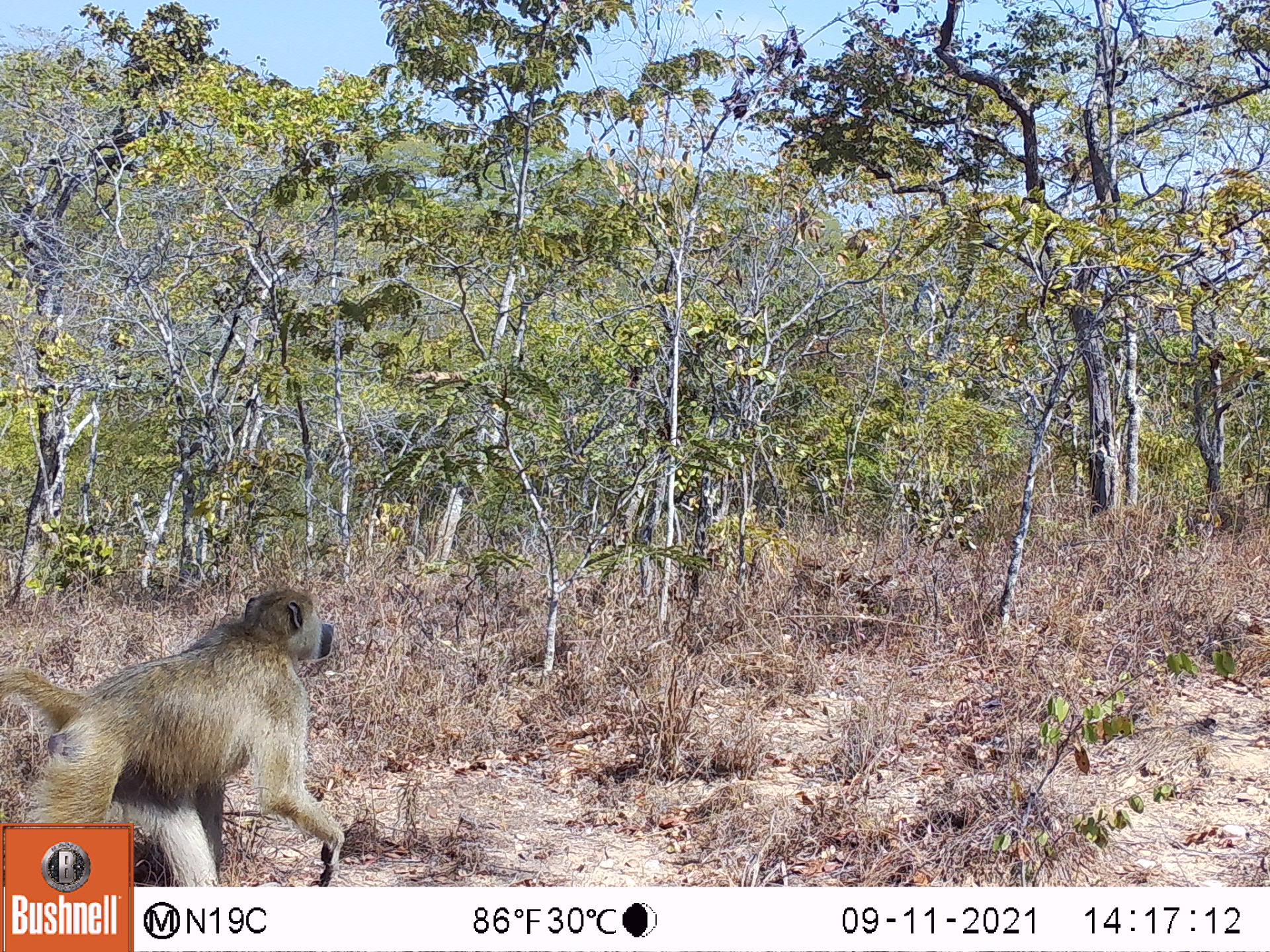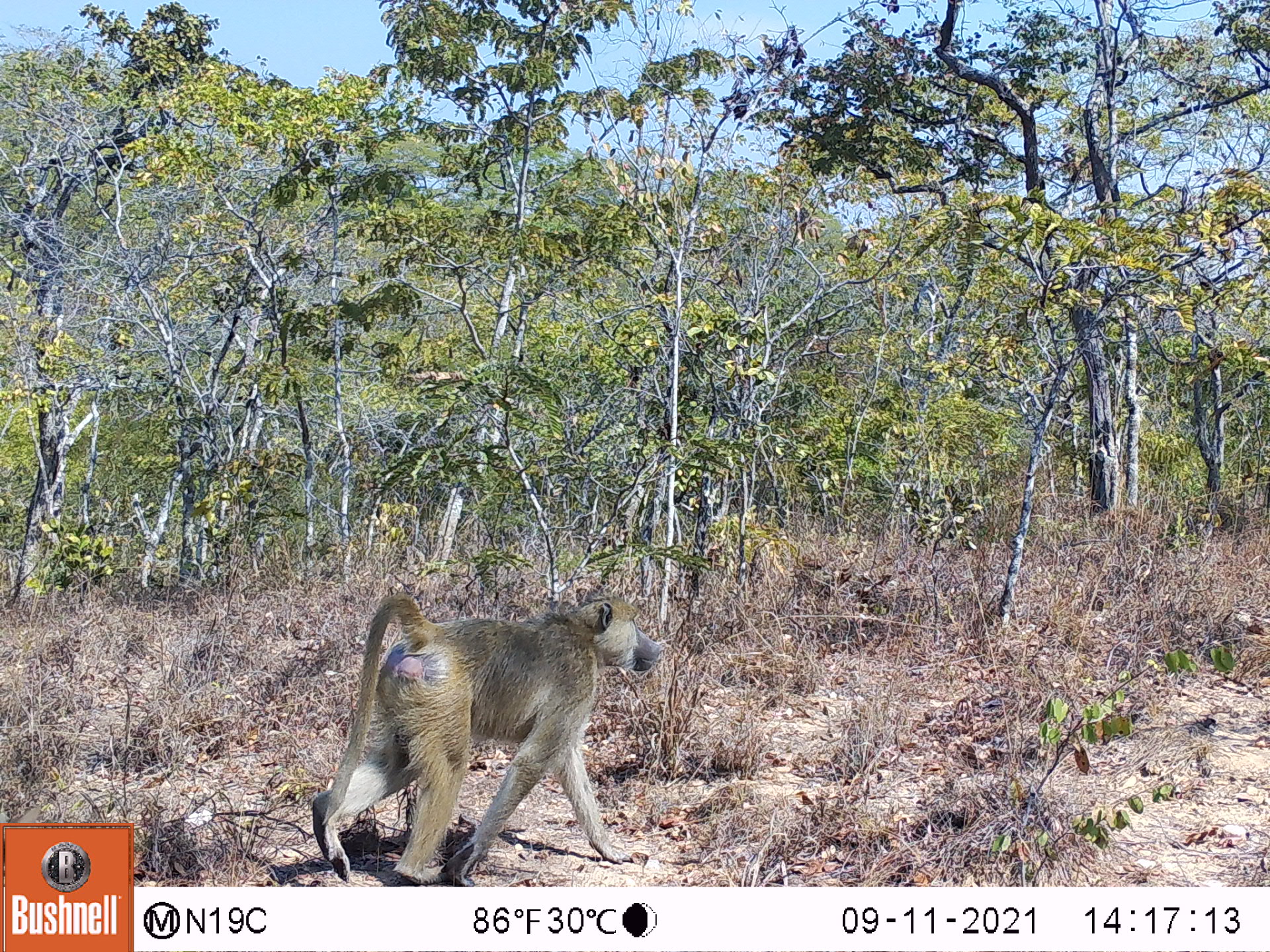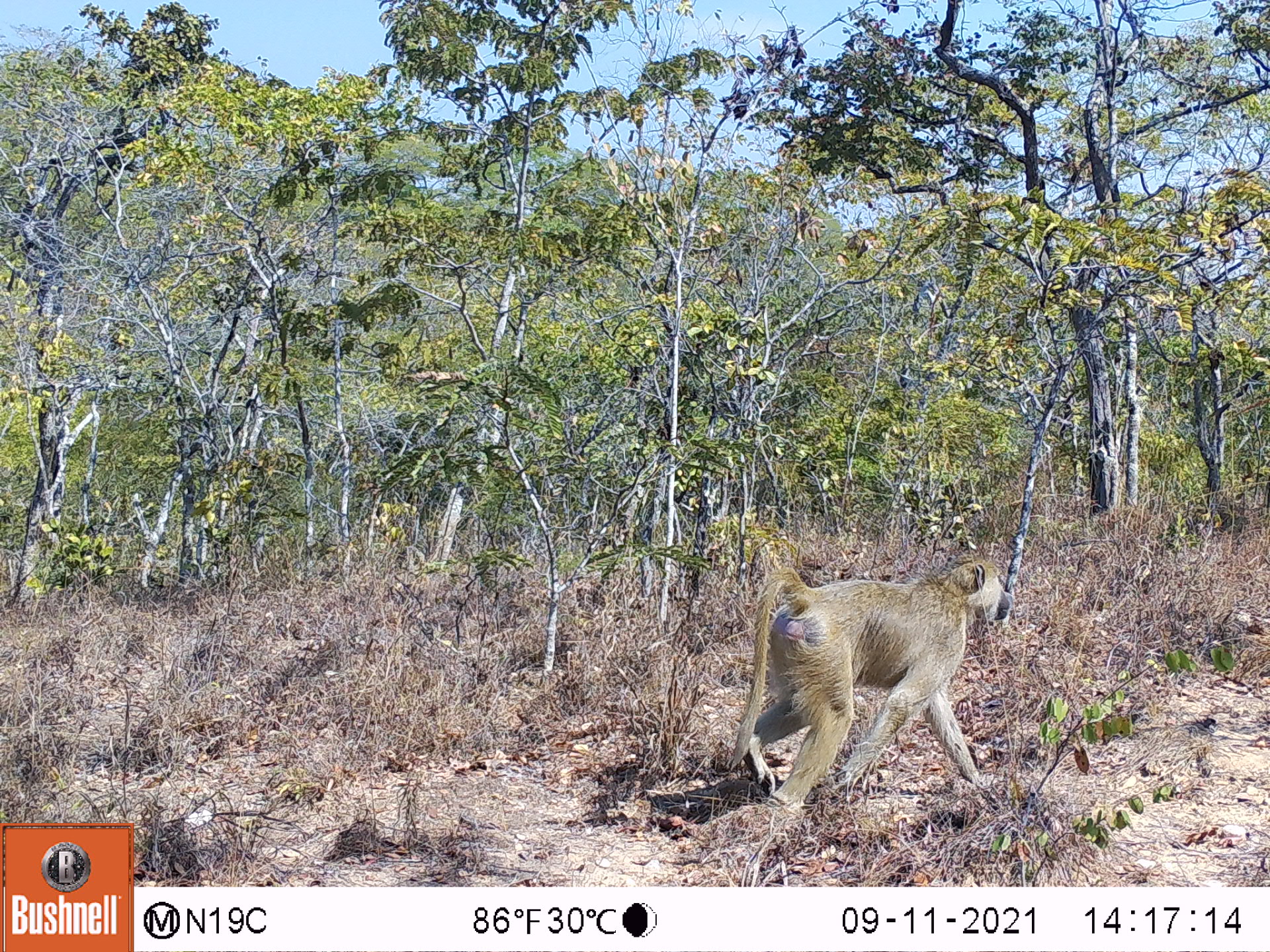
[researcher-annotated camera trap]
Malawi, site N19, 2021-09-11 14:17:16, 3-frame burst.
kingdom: Animalia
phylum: Chordata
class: Mammalia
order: Primates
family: Cercopithecidae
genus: Papio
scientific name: Papio cynocephalus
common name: yellow baboon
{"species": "yellow baboon (Papio cynocephalus)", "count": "1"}